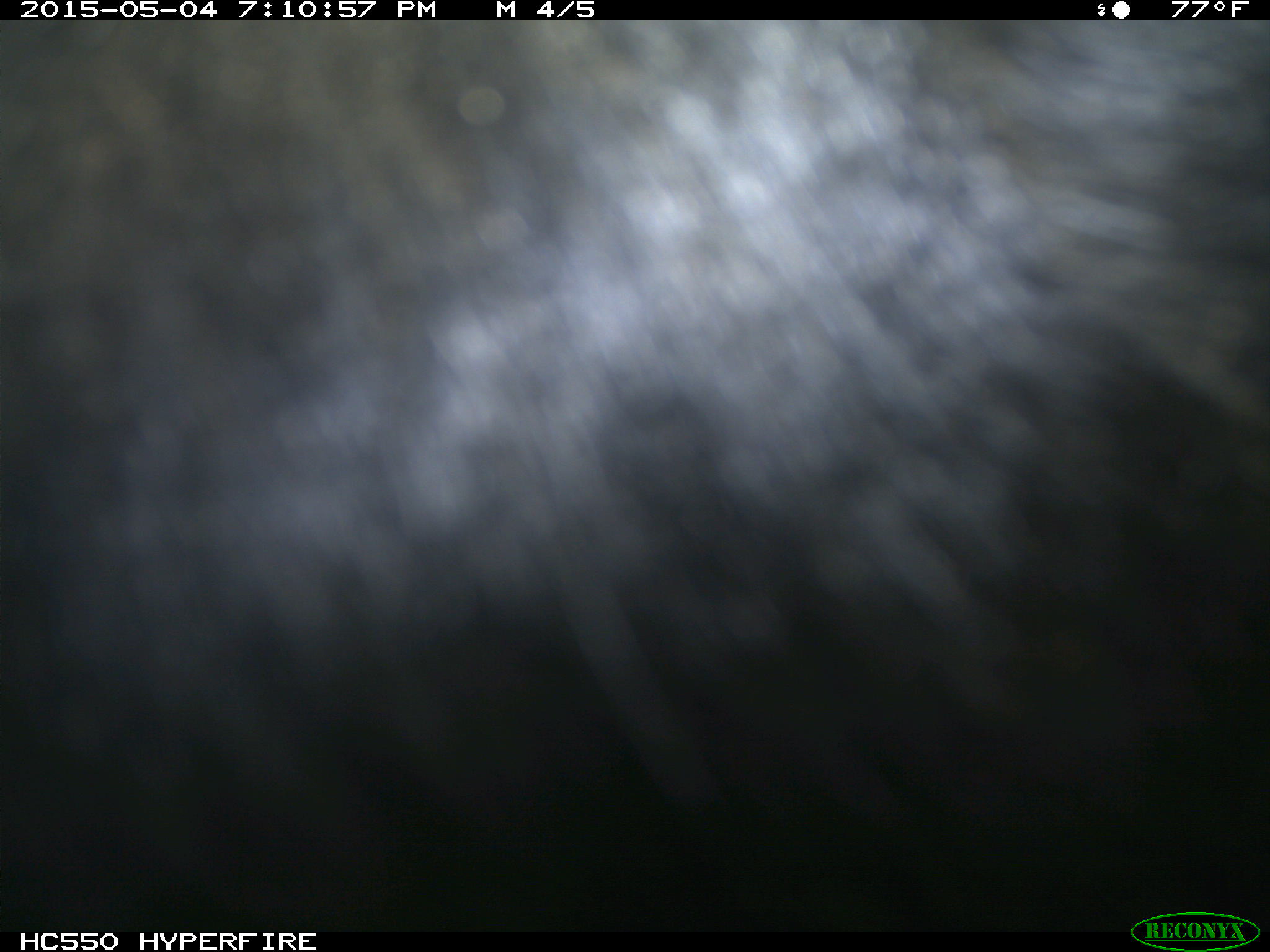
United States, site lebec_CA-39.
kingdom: Animalia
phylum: Chordata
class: Mammalia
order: Artiodactyla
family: Bovidae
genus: Bos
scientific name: Bos taurus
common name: domestic cow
Bos taurus (domestic cow).